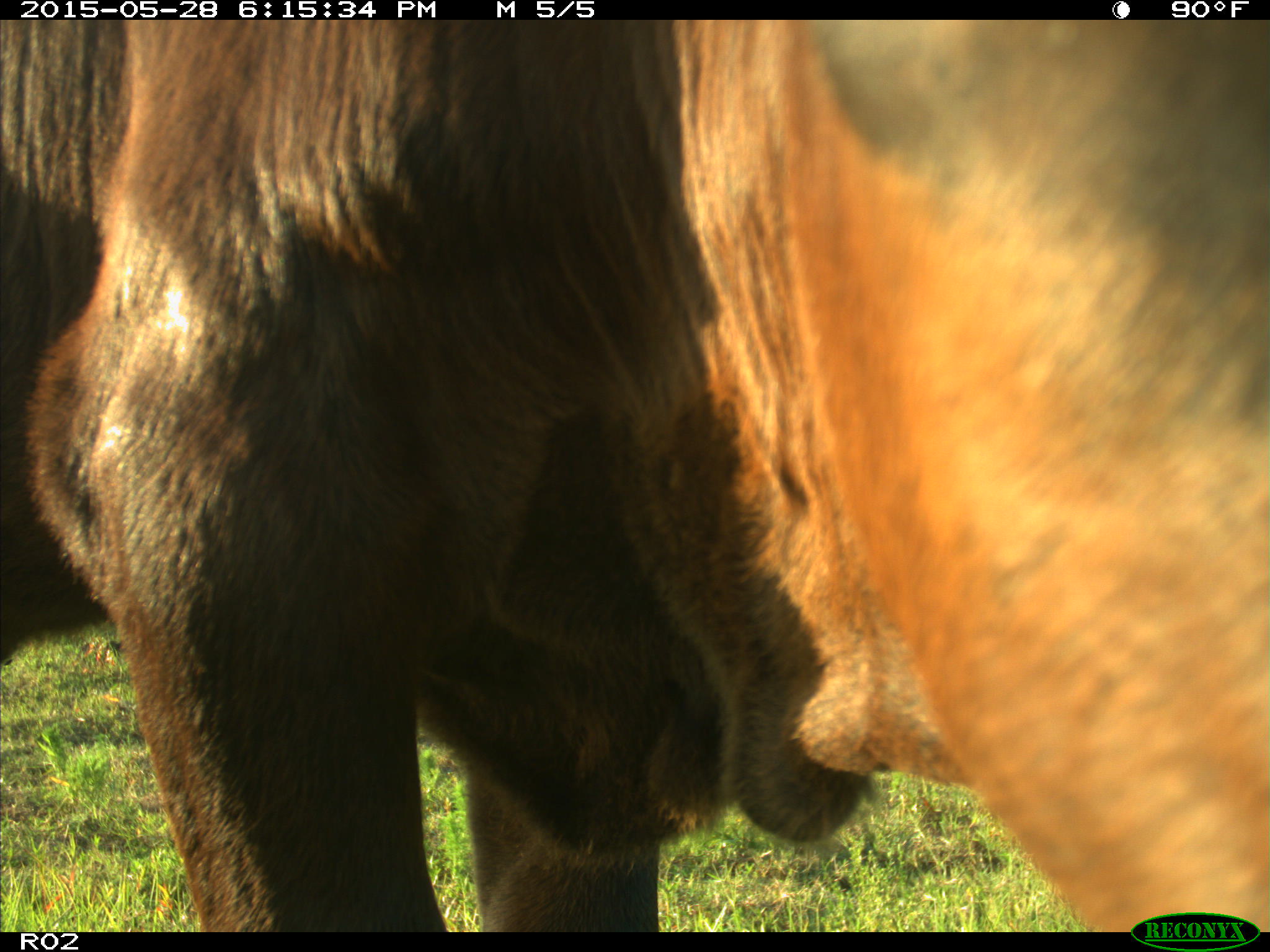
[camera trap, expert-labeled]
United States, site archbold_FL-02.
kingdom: Animalia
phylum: Chordata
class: Mammalia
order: Artiodactyla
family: Bovidae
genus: Bos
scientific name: Bos taurus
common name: domestic cow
Bos taurus (domestic cow).